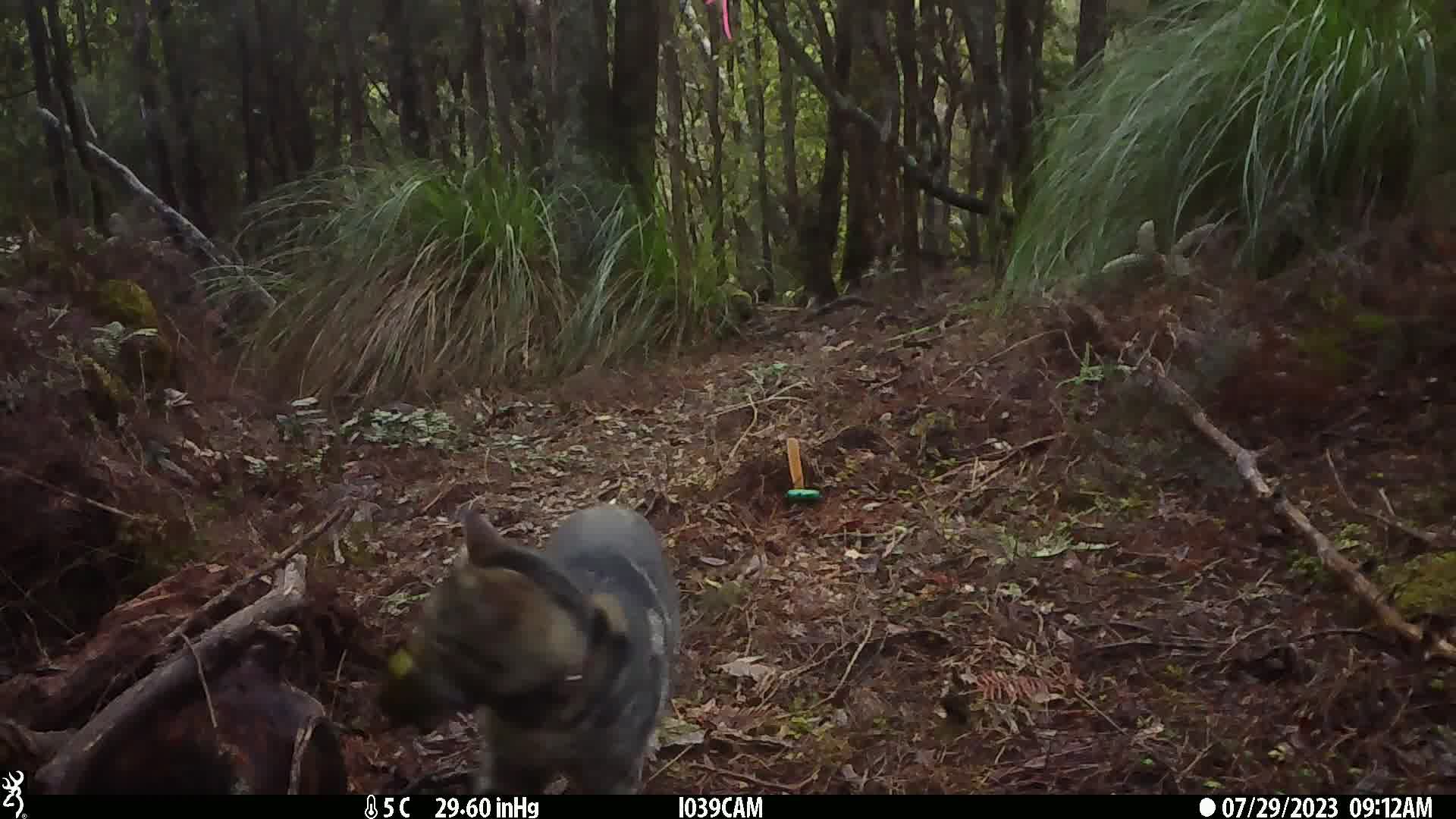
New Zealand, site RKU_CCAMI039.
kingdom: Animalia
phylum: Chordata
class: Mammalia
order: Carnivora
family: Felidae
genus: Felis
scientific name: Felis catus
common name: domestic cat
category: cat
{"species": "cat (domestic cat) (Felis catus)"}